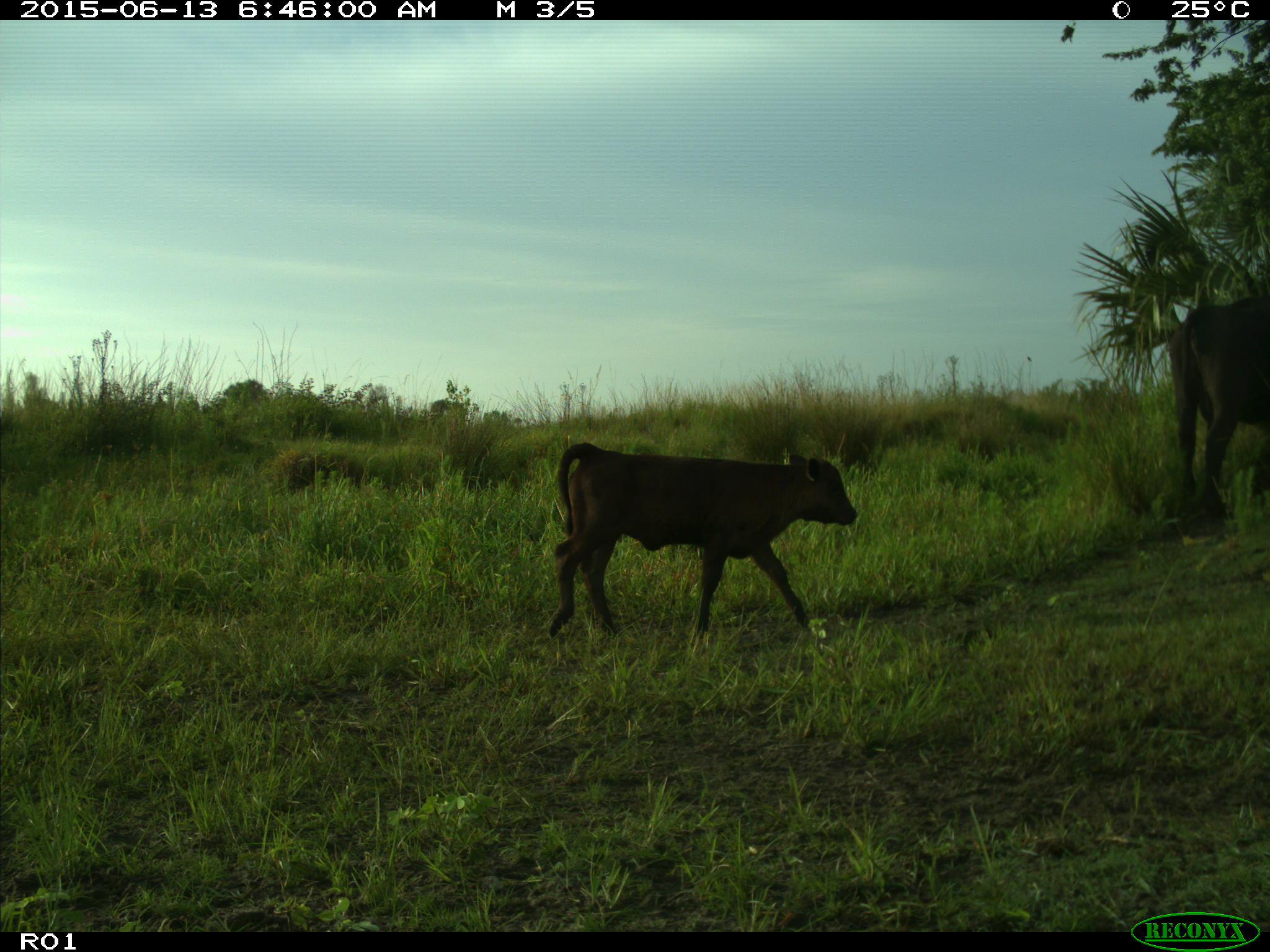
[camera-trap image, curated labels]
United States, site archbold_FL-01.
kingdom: Animalia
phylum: Chordata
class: Mammalia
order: Artiodactyla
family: Bovidae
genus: Bos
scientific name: Bos taurus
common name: domestic cow